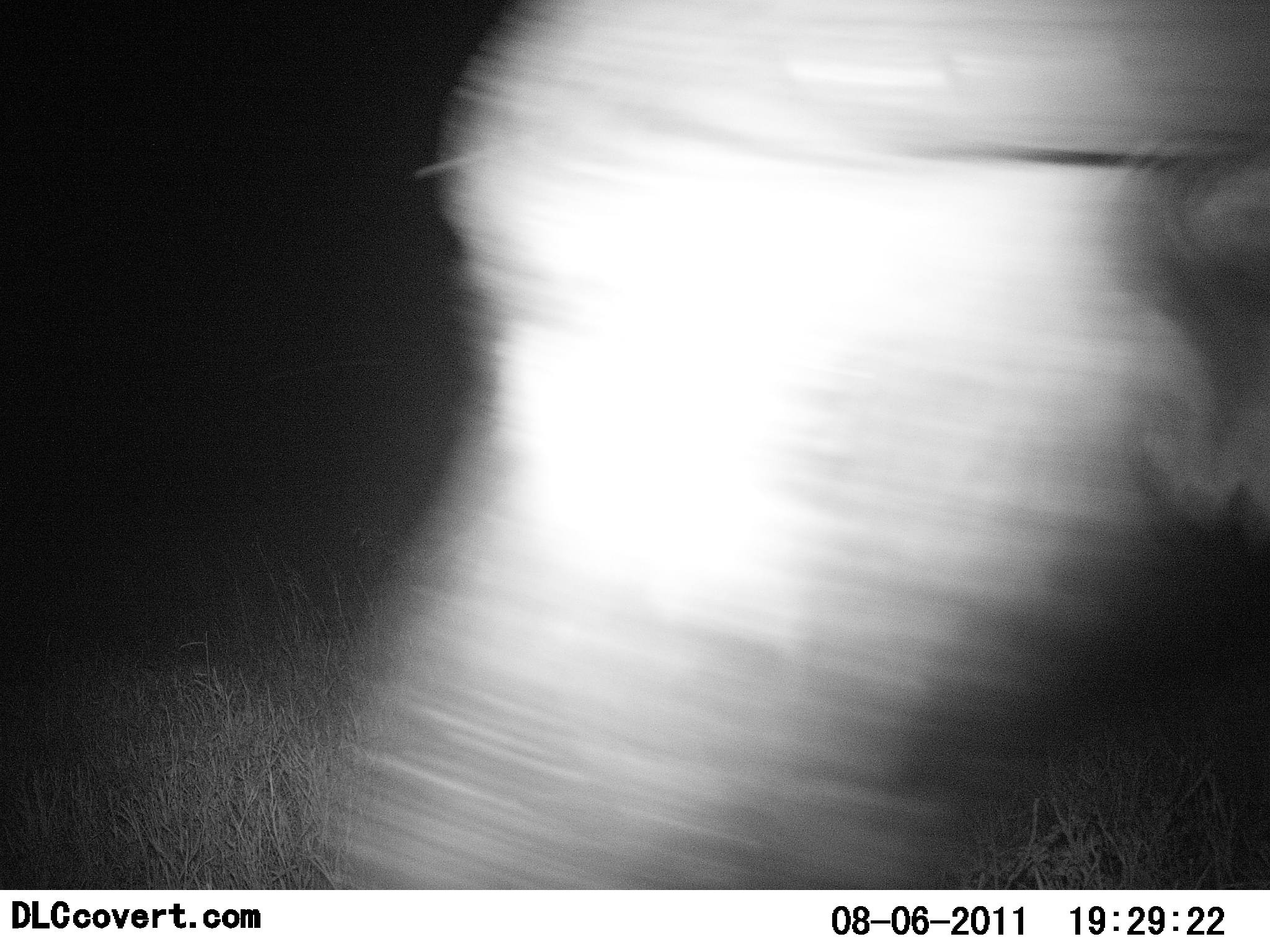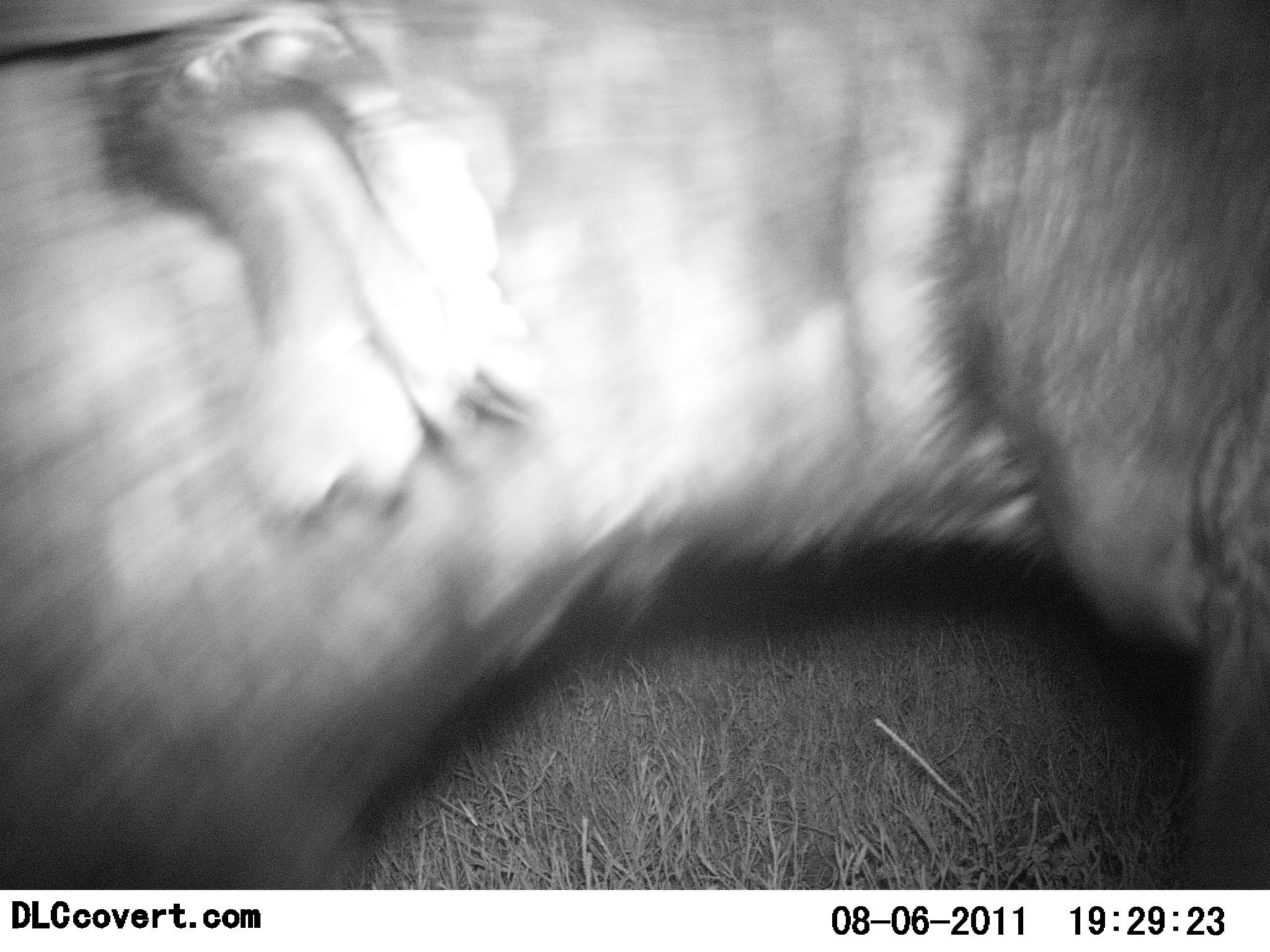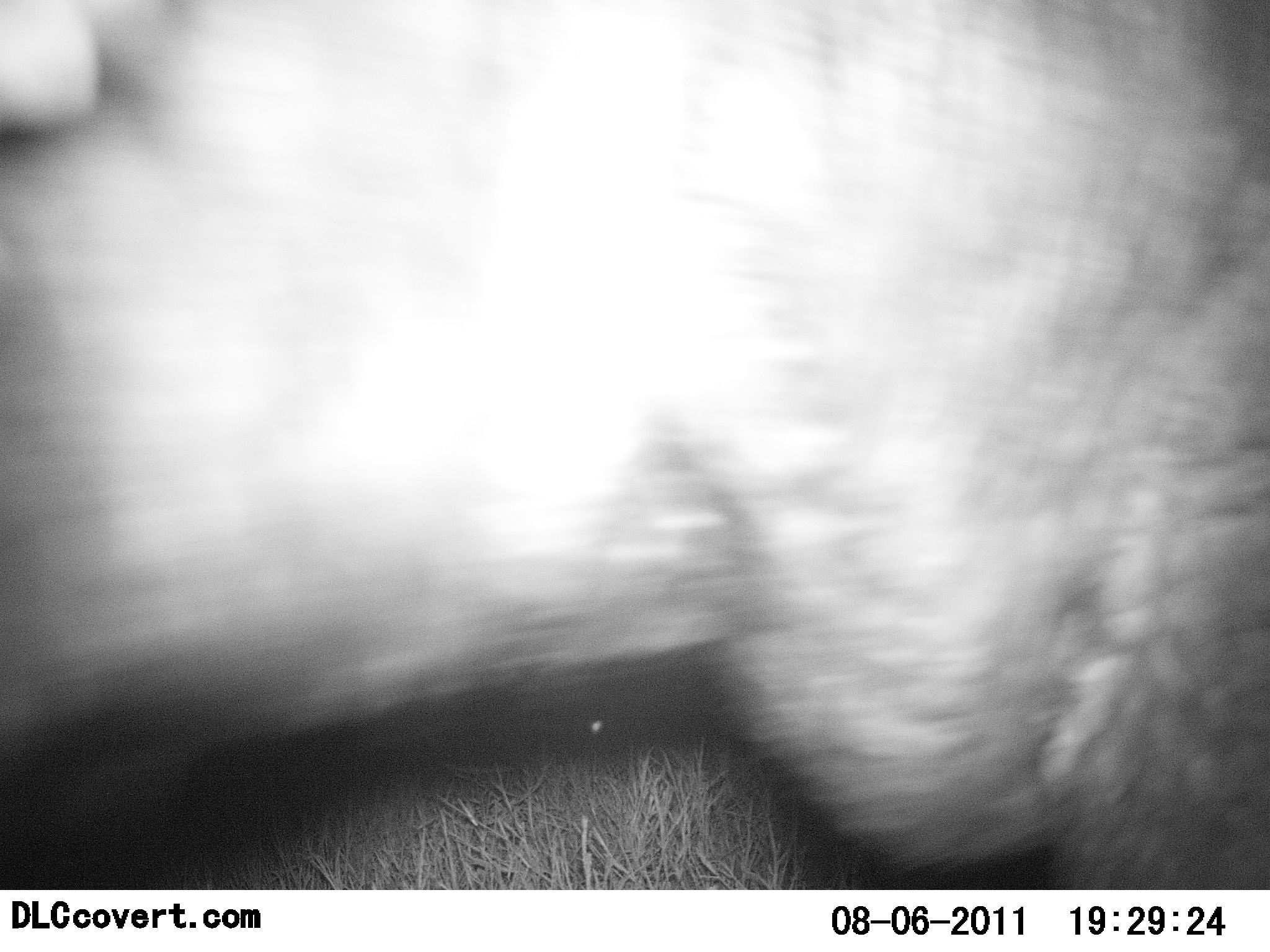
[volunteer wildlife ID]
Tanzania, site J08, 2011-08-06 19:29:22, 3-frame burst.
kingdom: Animalia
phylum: Chordata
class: Mammalia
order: Artiodactyla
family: Bovidae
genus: Syncerus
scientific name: Syncerus caffer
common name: cape buffalo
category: buffalo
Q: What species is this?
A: Buffalo (cape buffalo) (Syncerus caffer).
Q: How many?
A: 1.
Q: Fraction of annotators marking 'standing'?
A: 0%.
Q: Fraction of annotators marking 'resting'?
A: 0%.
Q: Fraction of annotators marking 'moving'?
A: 100%.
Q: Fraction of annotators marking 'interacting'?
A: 0%.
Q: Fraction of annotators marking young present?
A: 0%.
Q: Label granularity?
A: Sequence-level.